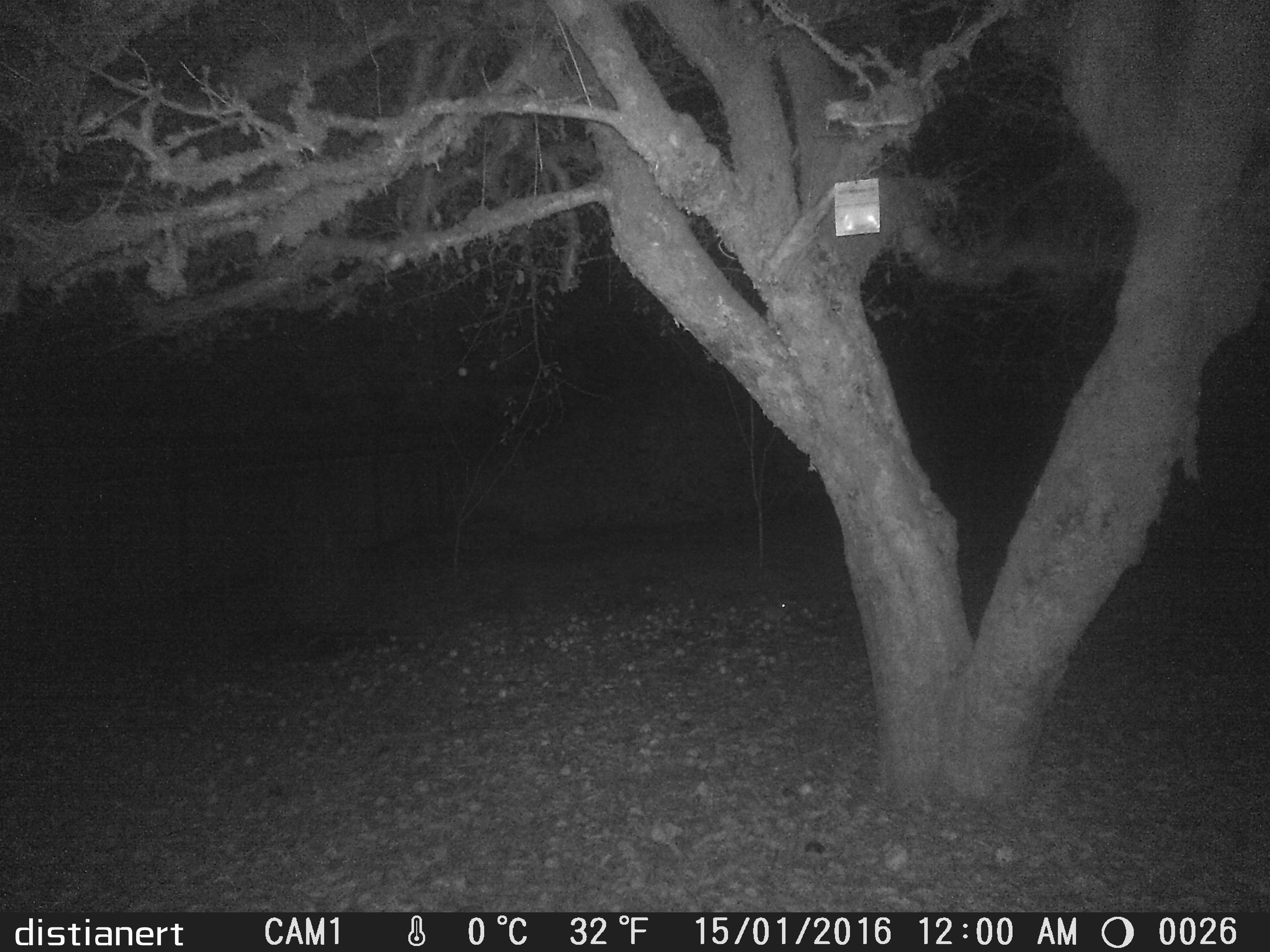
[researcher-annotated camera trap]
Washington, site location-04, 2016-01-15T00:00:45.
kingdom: Animalia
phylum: Chordata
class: Mammalia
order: Lagomorpha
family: Leporidae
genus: Sylvilagus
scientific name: Sylvilagus floridanus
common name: eastern cottontail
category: rabbit